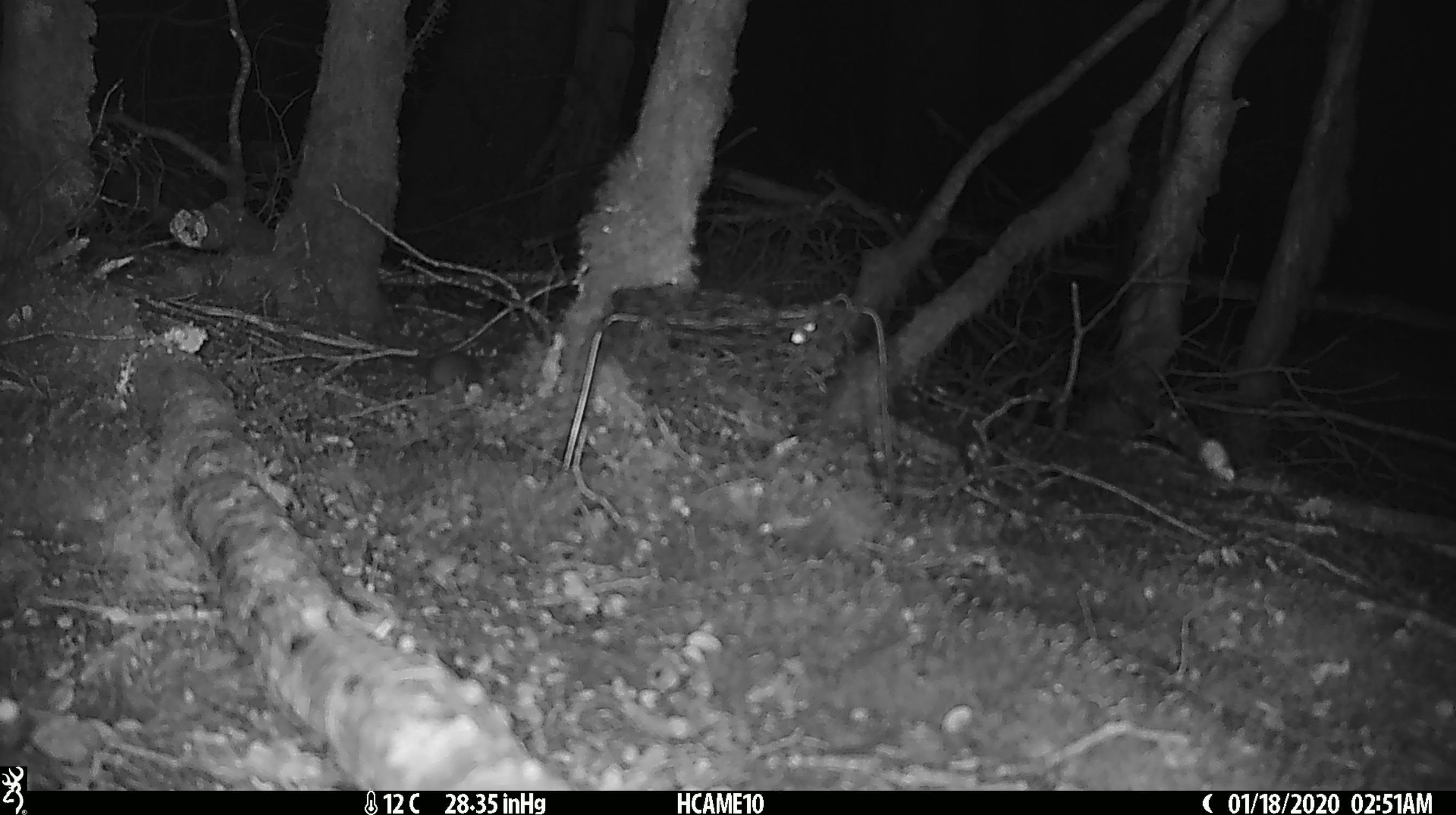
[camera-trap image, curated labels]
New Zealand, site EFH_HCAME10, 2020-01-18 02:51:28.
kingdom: Animalia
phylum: Chordata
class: Mammalia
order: Rodentia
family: Muridae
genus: Mus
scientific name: Mus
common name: mouse